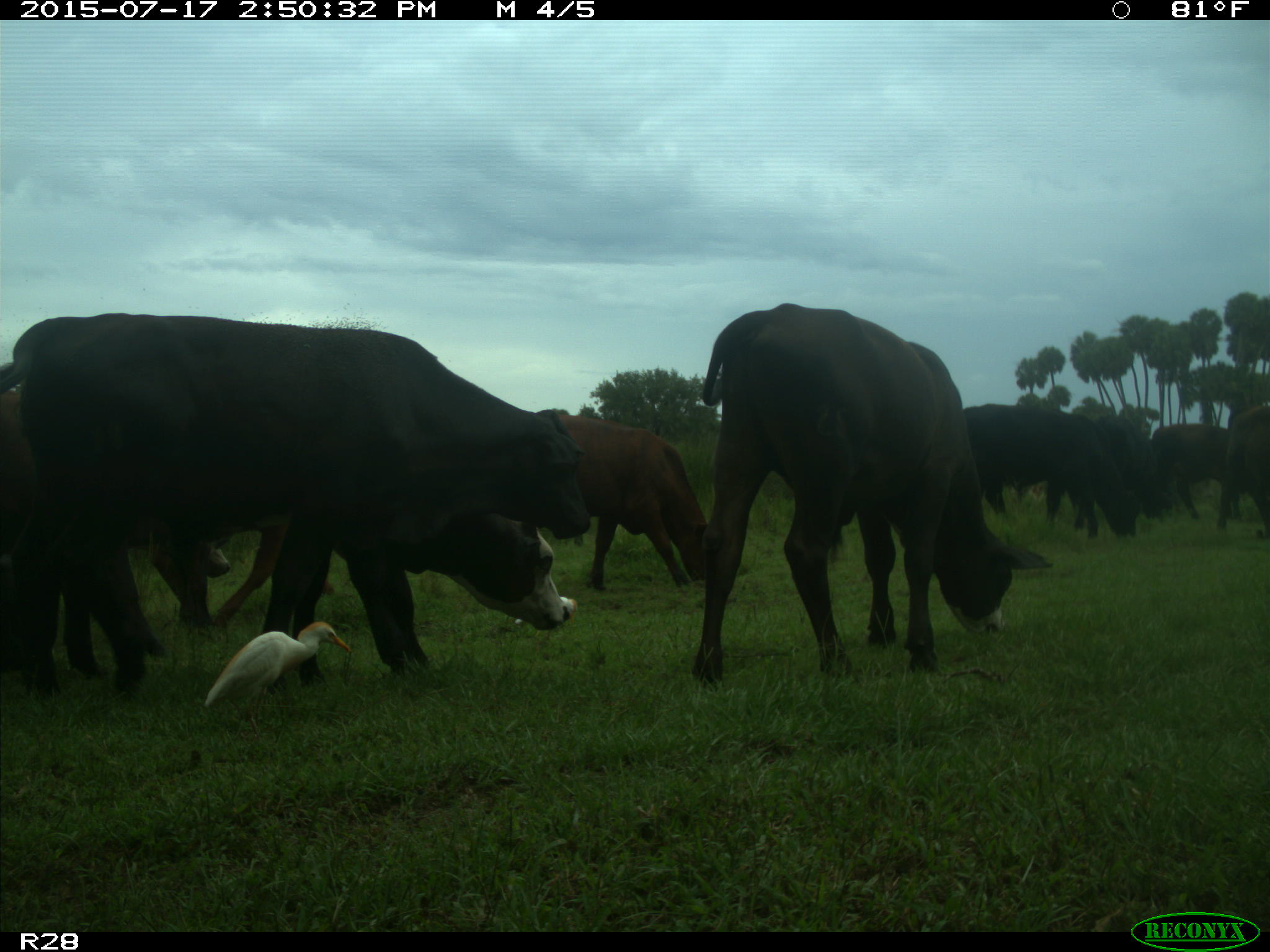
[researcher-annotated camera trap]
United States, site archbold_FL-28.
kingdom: Animalia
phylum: Chordata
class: Mammalia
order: Artiodactyla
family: Bovidae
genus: Bos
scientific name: Bos taurus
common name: domestic cow